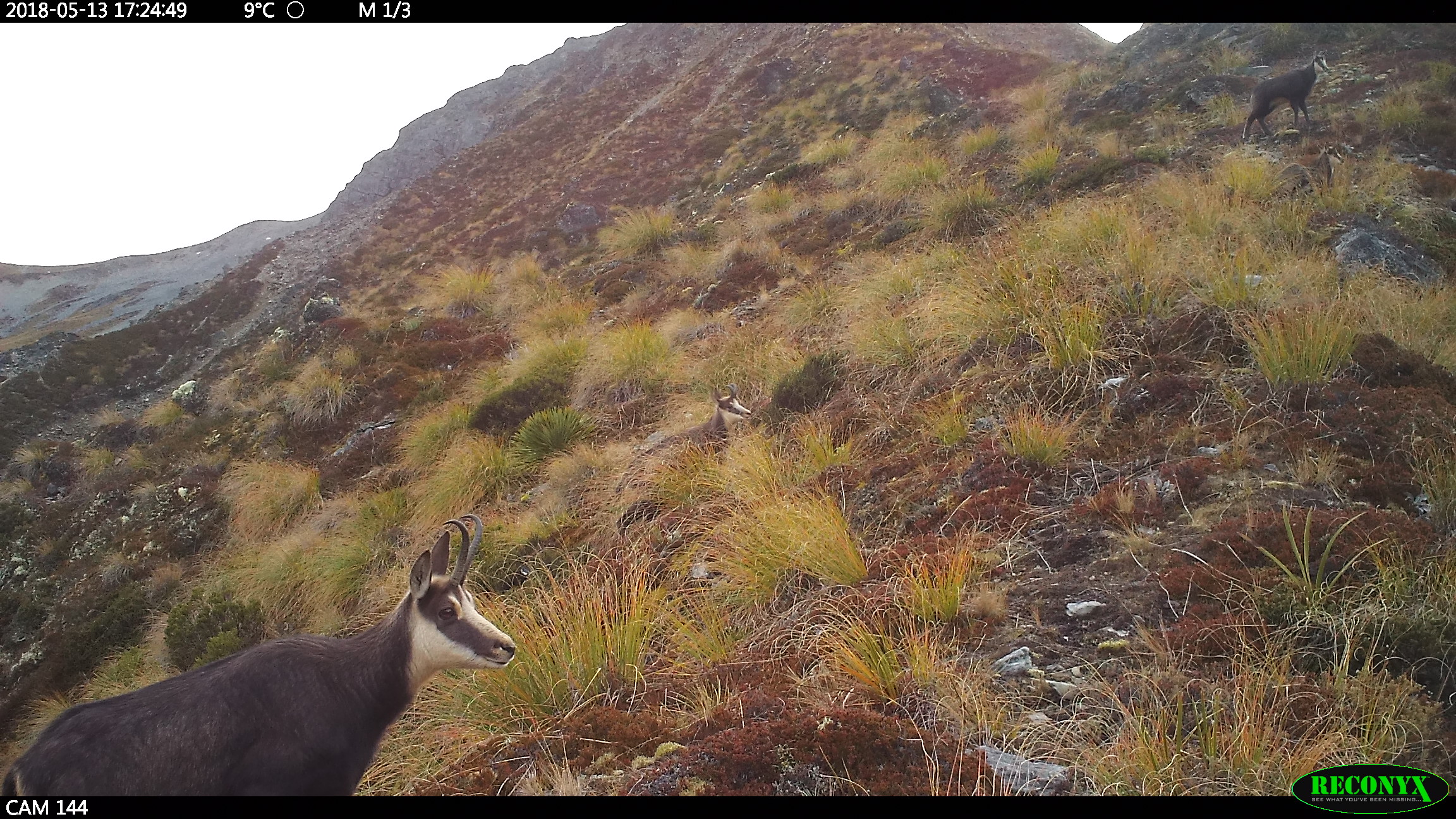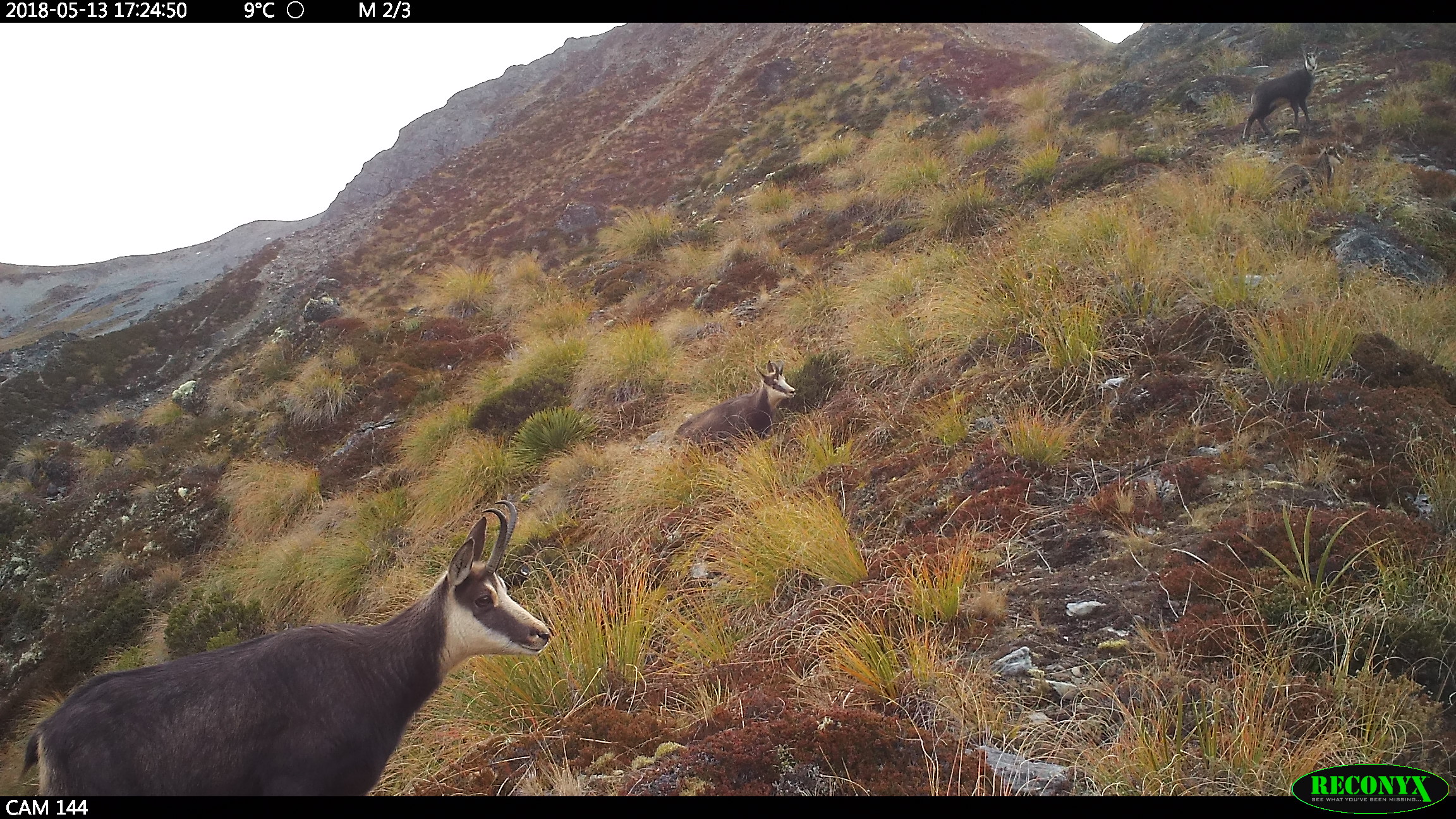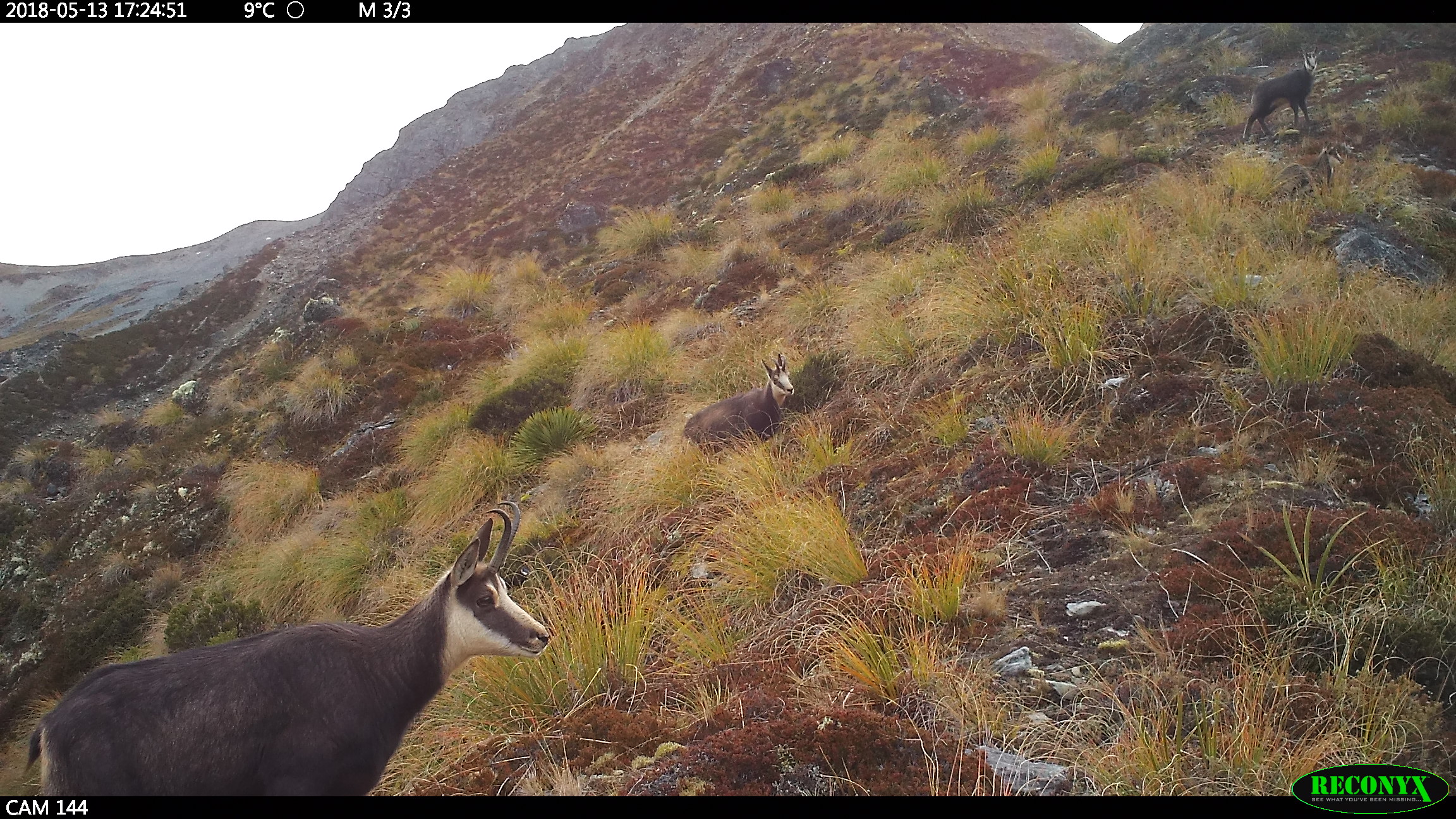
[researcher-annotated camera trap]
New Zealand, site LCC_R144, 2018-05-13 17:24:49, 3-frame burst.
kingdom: Animalia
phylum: Chordata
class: Mammalia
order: Artiodactyla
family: Bovidae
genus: Rupicapra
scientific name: Rupicapra rupicapra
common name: alpine chamois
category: chamois